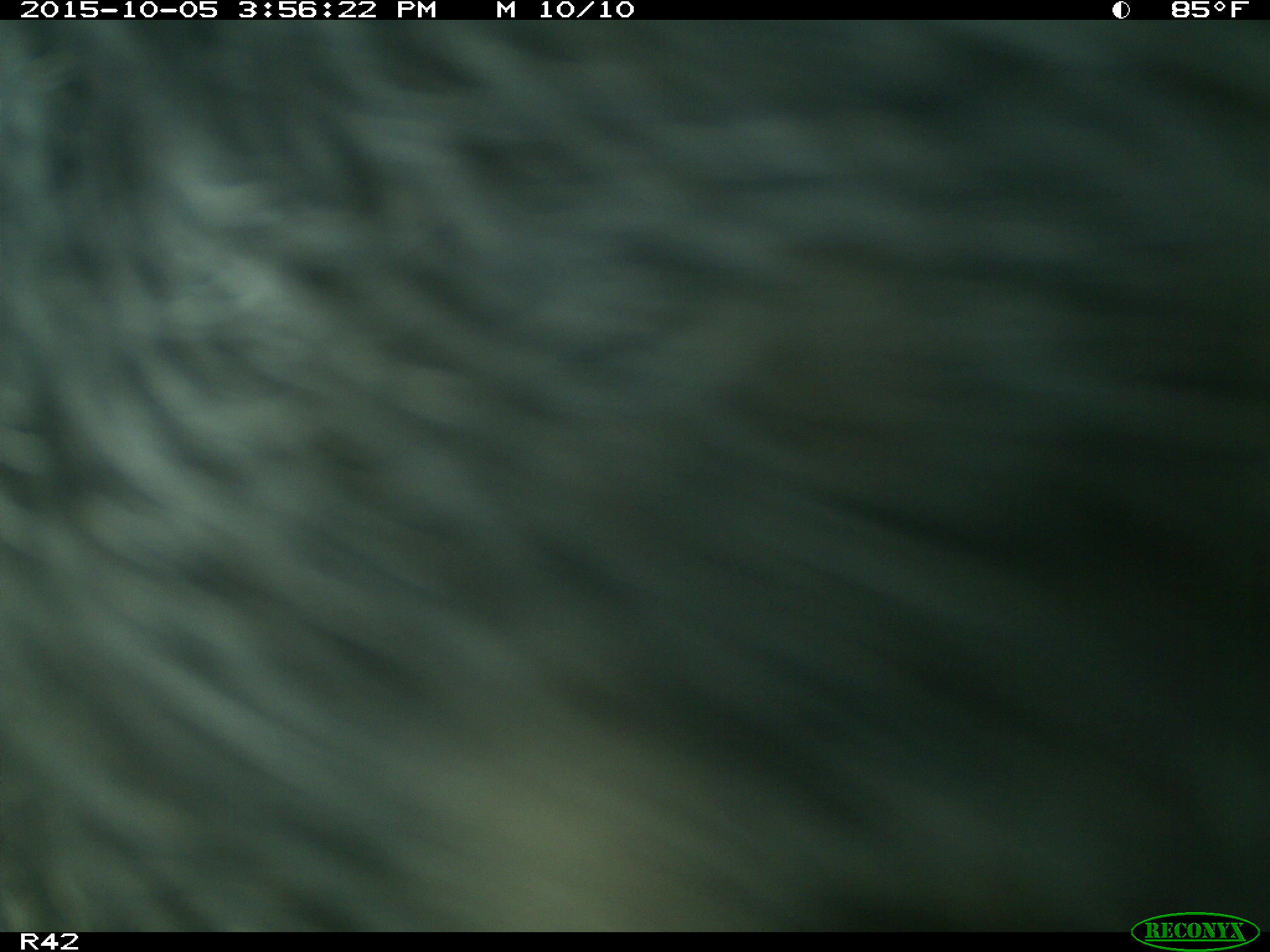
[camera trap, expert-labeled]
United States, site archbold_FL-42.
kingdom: Animalia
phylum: Chordata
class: Mammalia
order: Artiodactyla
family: Suidae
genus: Sus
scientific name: Sus scrofa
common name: wild boar